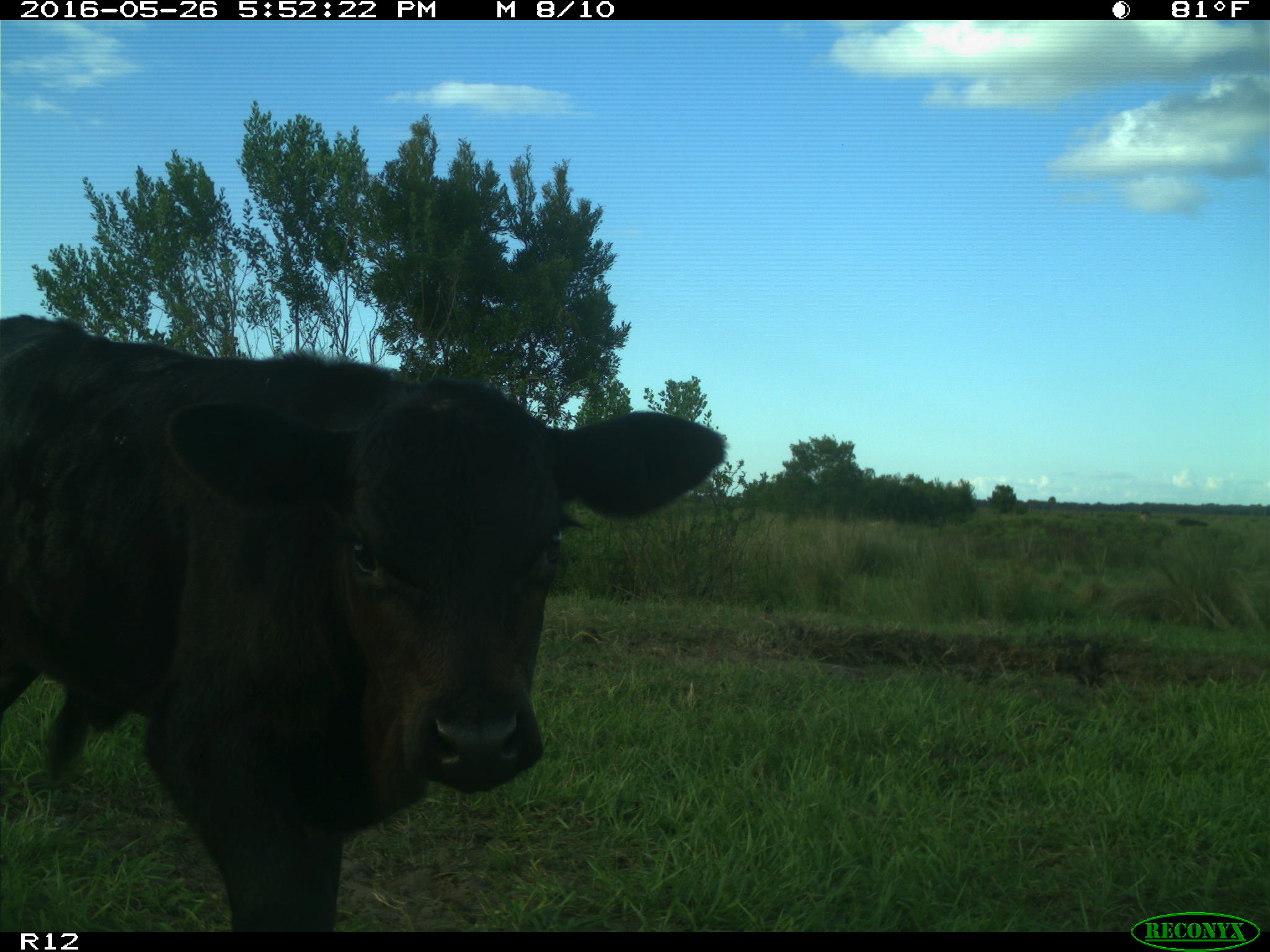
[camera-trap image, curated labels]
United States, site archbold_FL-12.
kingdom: Animalia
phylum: Chordata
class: Mammalia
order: Artiodactyla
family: Bovidae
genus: Bos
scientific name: Bos taurus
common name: domestic cow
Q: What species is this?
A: Bos taurus (domestic cow).